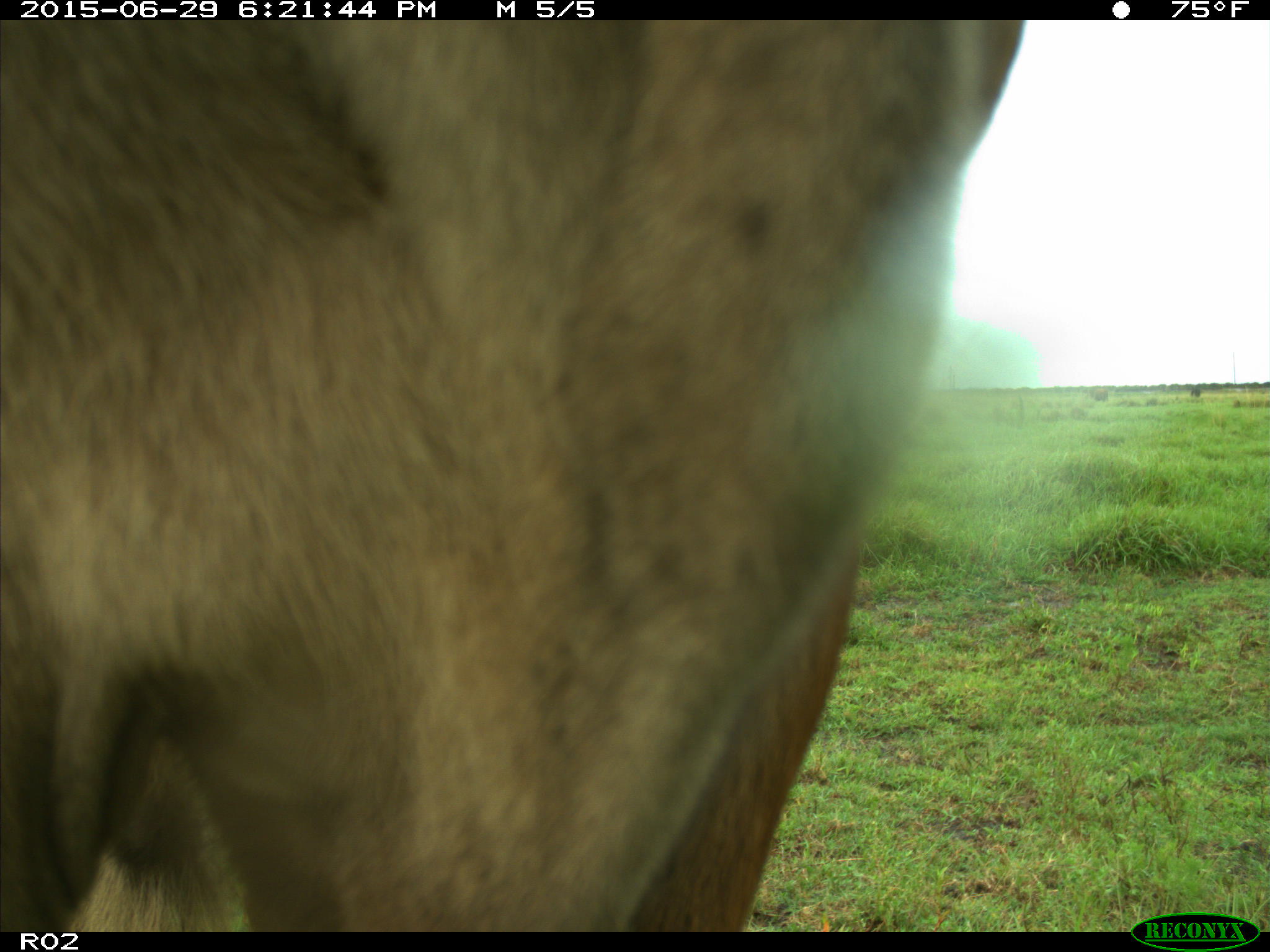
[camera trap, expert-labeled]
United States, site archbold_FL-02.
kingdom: Animalia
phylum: Chordata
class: Mammalia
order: Artiodactyla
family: Bovidae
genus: Bos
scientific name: Bos taurus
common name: domestic cow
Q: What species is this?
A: Bos taurus (domestic cow).